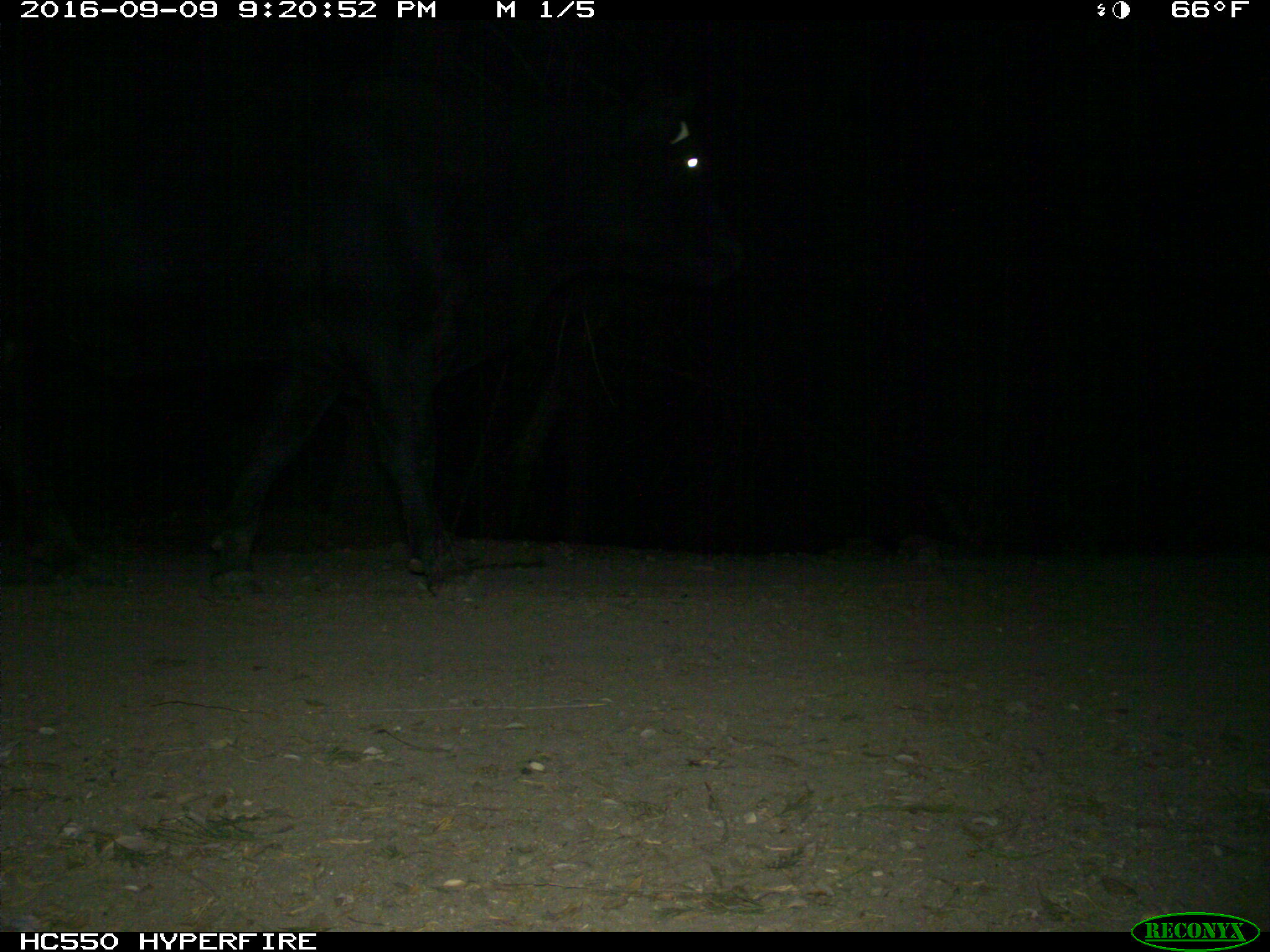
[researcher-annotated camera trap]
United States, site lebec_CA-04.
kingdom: Animalia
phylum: Chordata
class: Mammalia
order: Artiodactyla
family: Bovidae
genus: Bos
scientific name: Bos taurus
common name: domestic cow